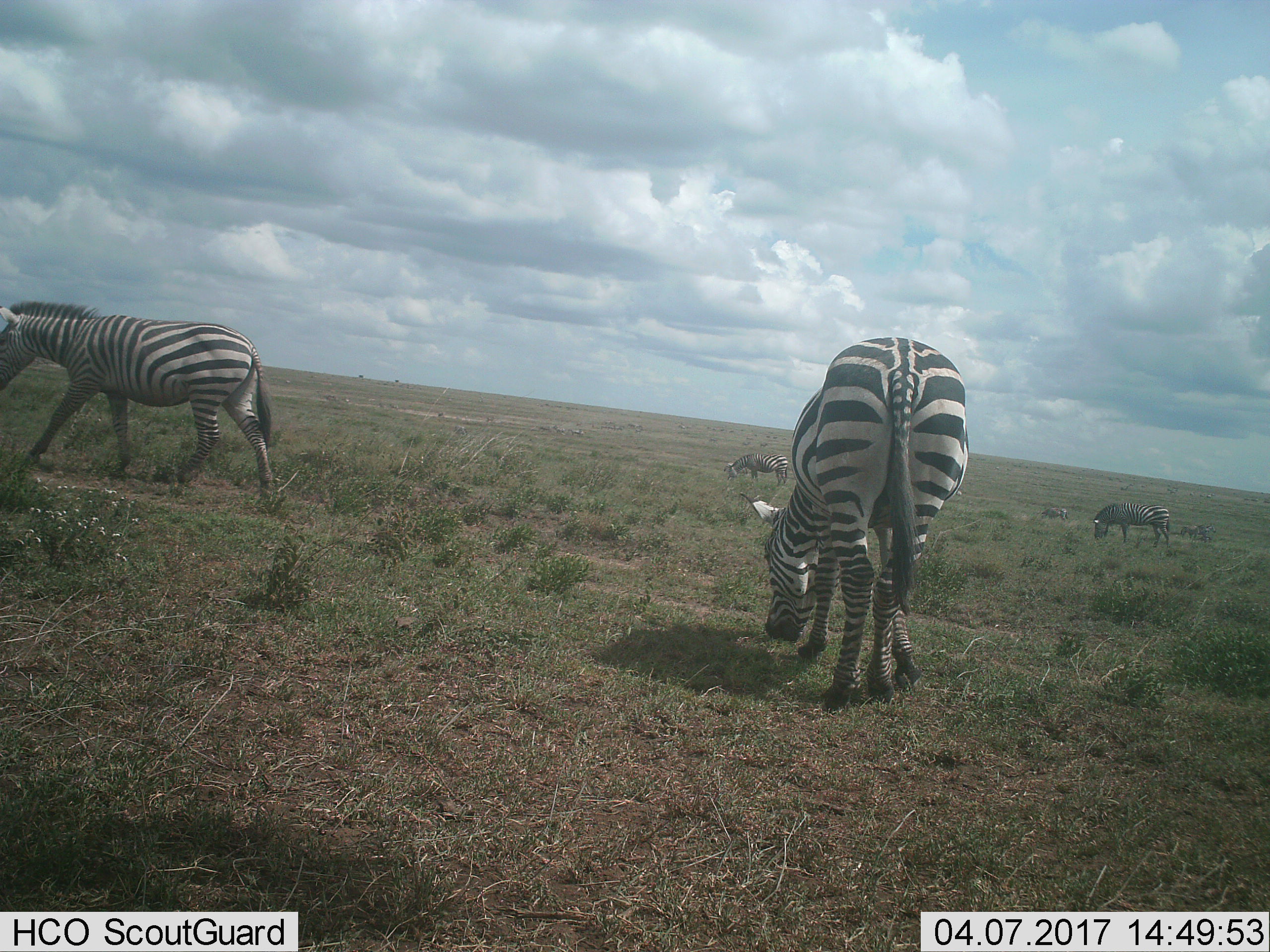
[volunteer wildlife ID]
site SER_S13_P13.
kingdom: Animalia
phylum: Chordata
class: Mammalia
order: Perissodactyla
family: Equidae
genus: Equus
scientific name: Equus quagga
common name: plains zebra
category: zebraplains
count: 6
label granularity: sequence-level